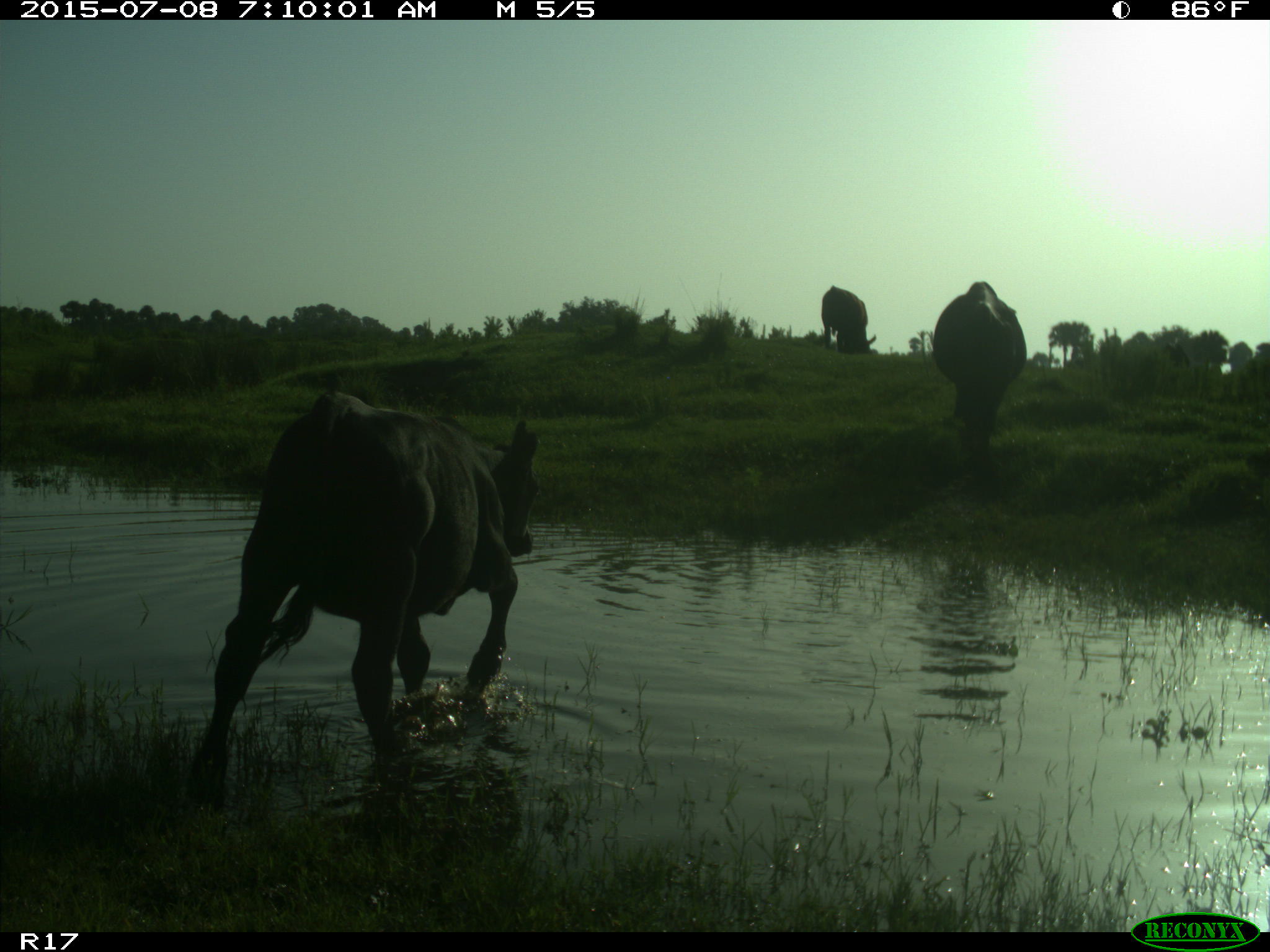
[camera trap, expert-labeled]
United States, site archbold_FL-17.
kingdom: Animalia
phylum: Chordata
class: Mammalia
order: Artiodactyla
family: Bovidae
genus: Bos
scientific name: Bos taurus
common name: domestic cow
Bos taurus (domestic cow).